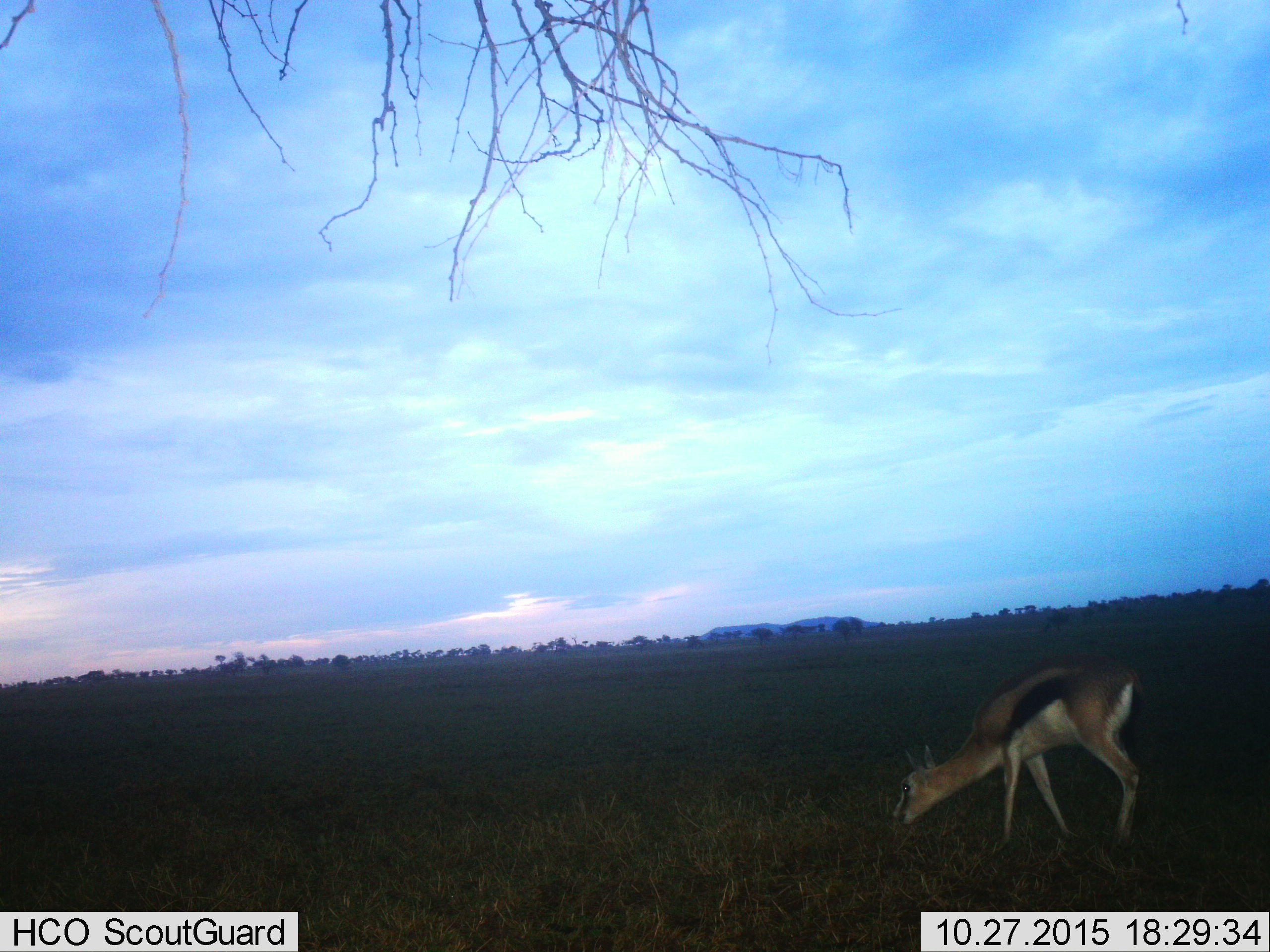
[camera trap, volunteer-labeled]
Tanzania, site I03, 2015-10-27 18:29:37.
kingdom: Animalia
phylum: Chordata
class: Mammalia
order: Artiodactyla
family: Bovidae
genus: Eudorcas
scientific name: Eudorcas thomsonii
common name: thomson's gazelle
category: gazellethomsons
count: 1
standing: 0%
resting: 0%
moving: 10%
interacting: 0%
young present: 0%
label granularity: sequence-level